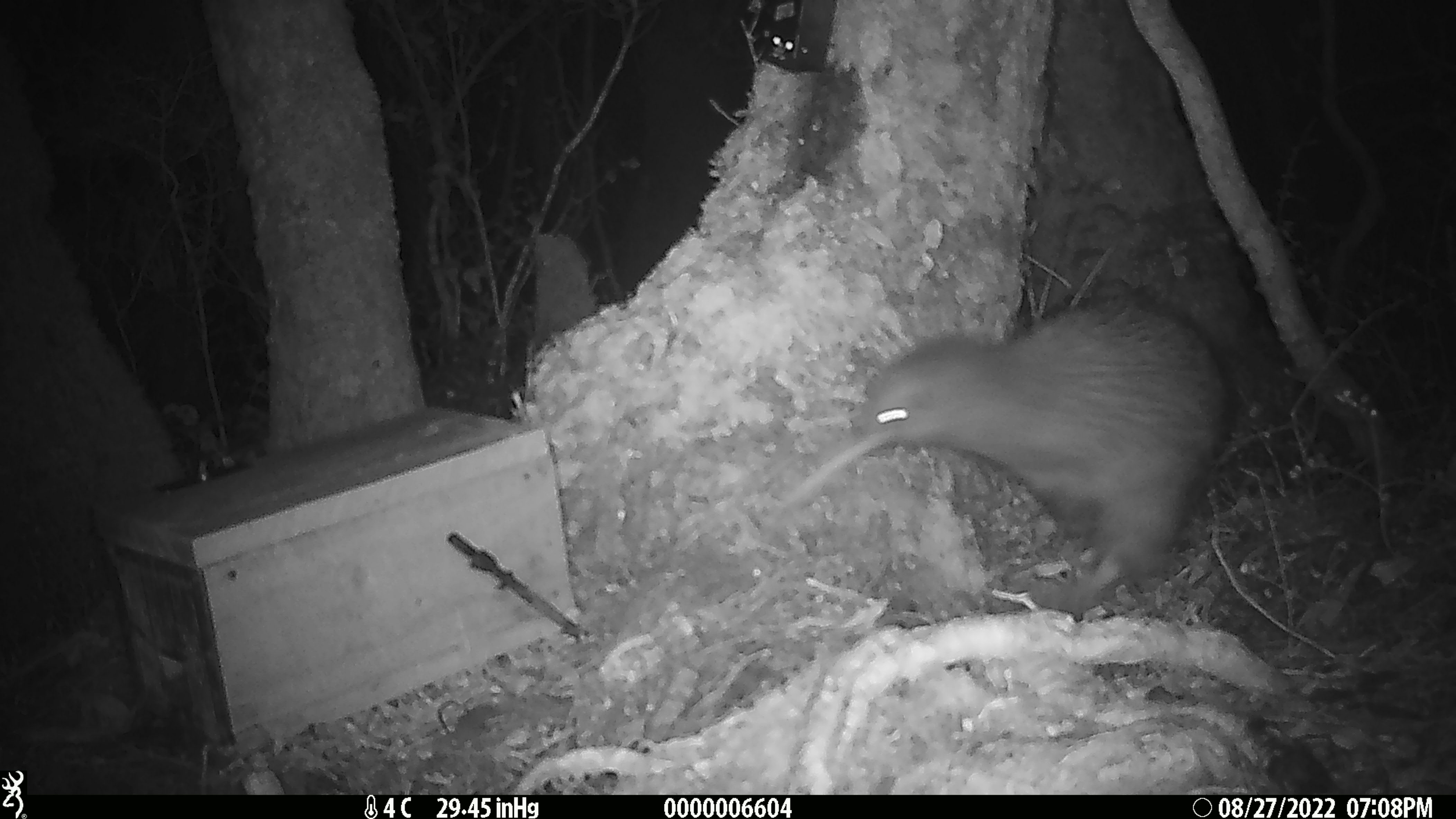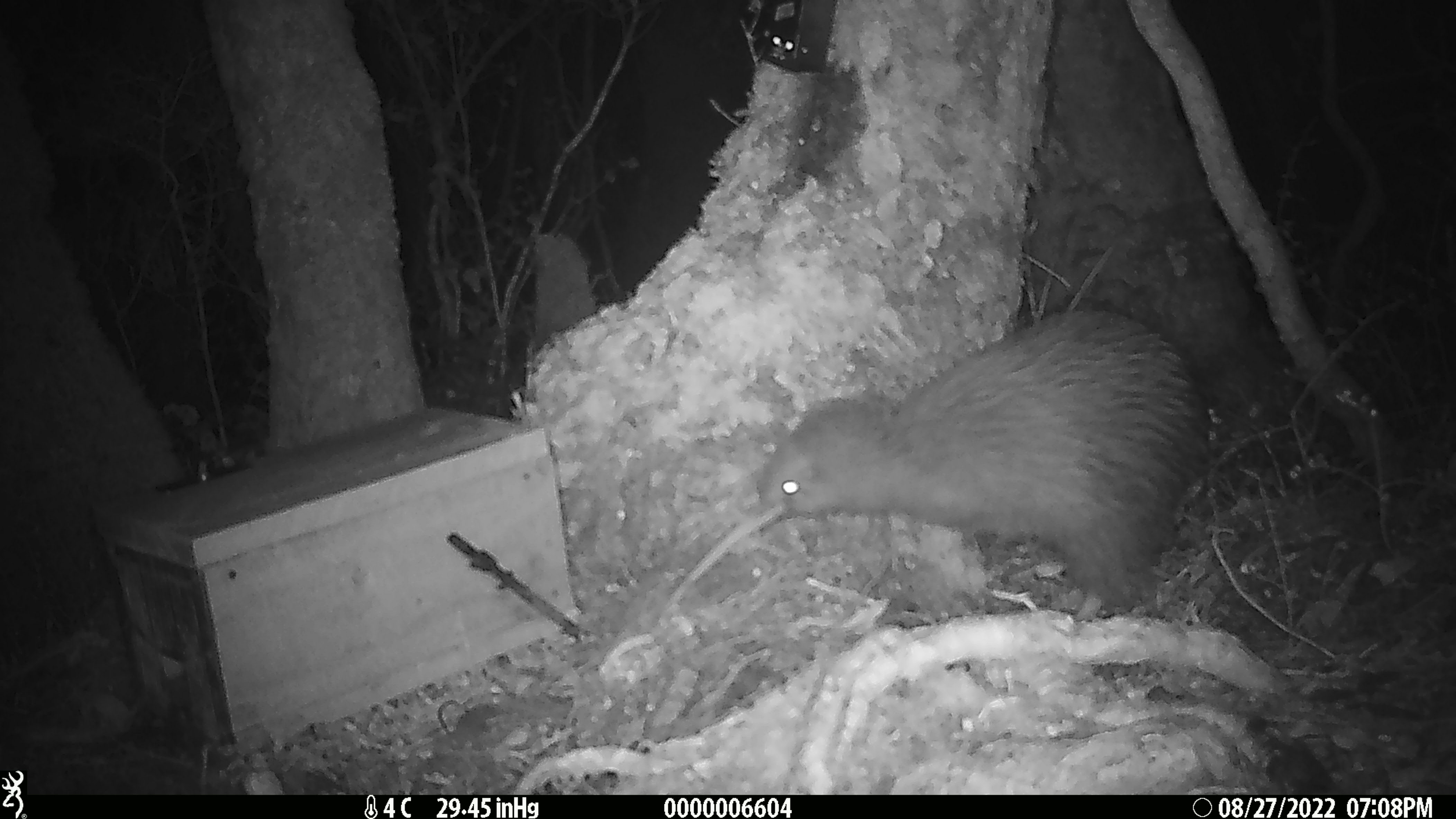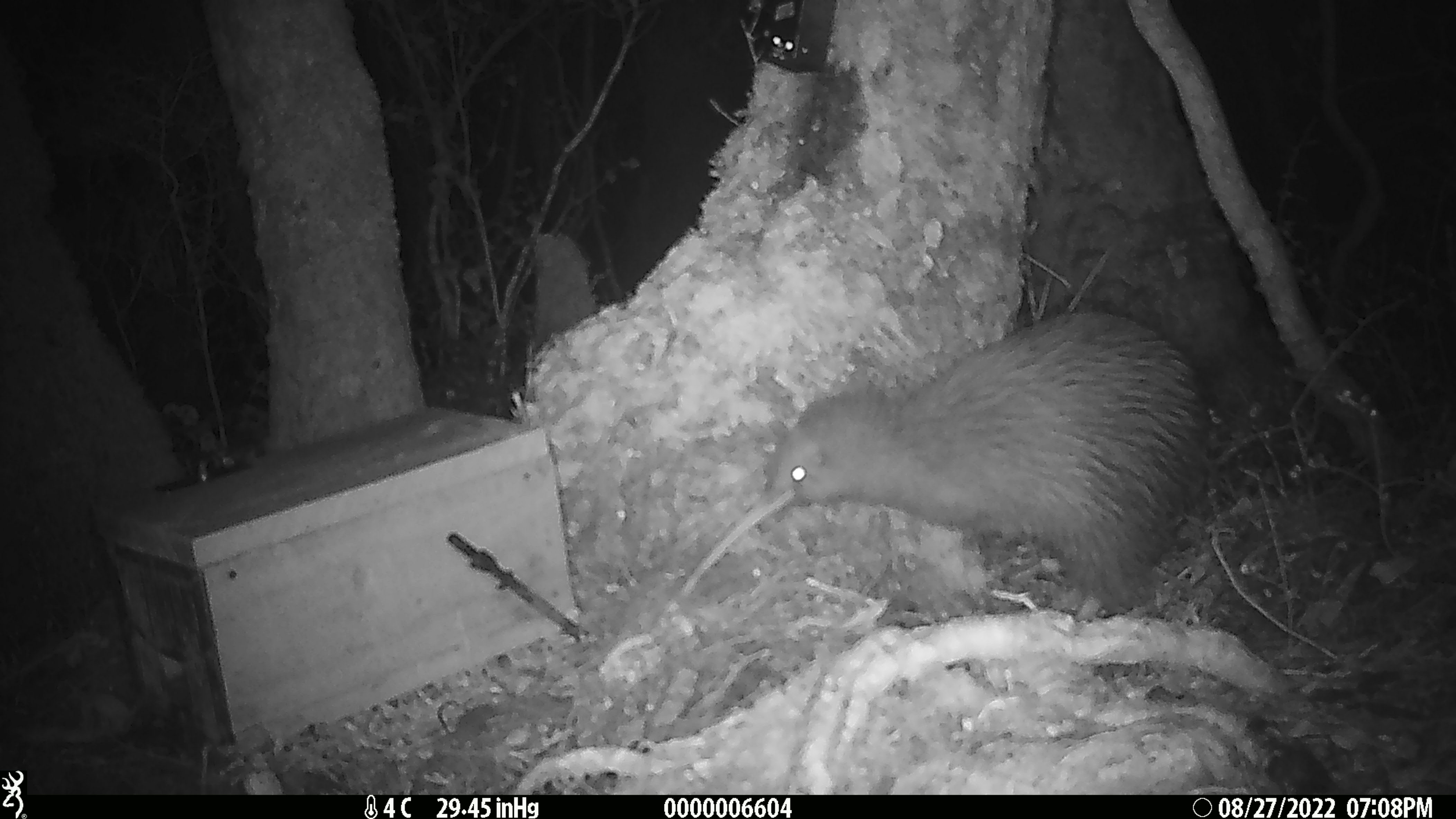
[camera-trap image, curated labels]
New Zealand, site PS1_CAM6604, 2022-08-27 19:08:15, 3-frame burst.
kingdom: Animalia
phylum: Chordata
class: Aves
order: Apterygiformes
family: Apterygidae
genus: Apteryx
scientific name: Apteryx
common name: kiwi